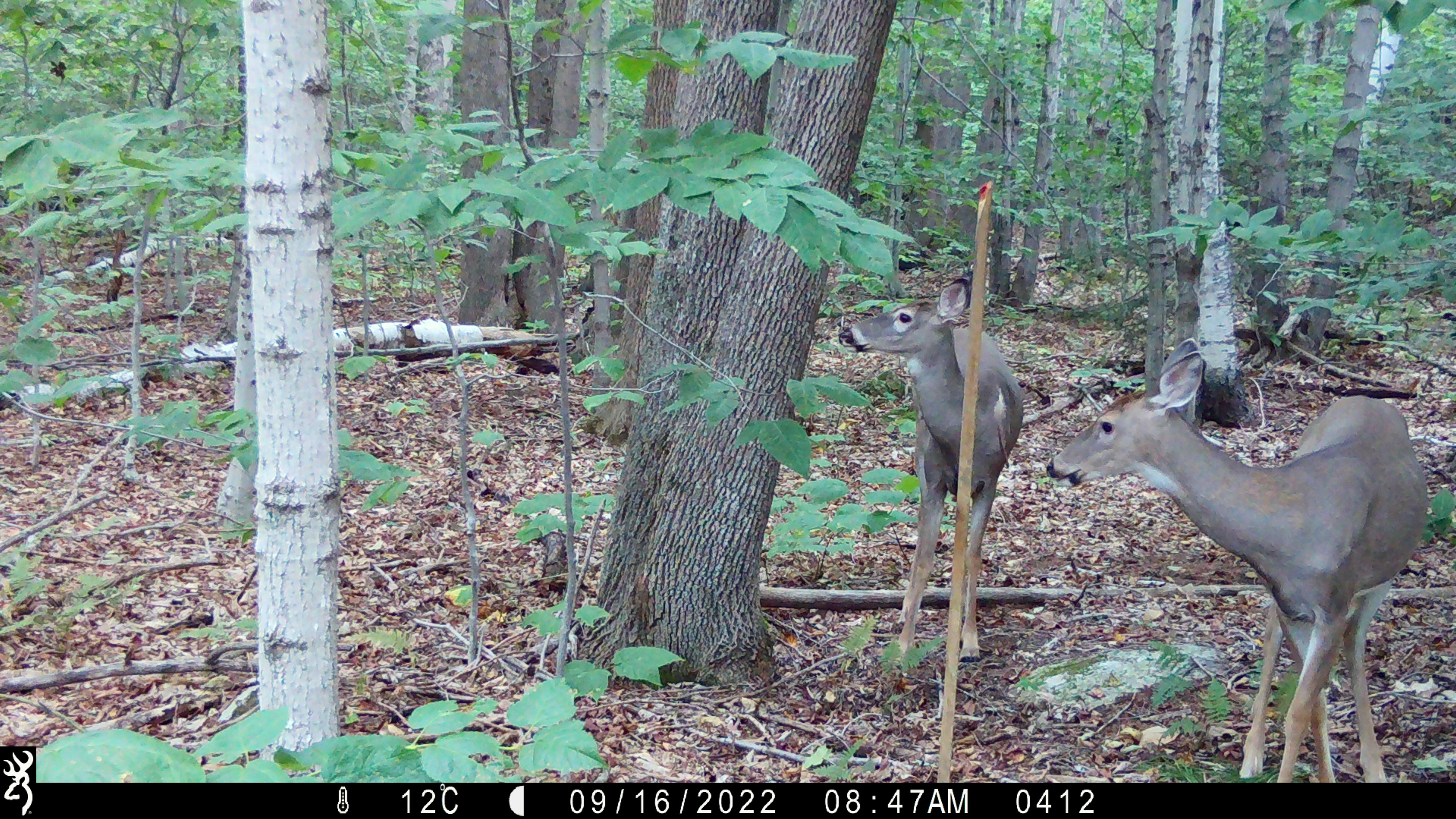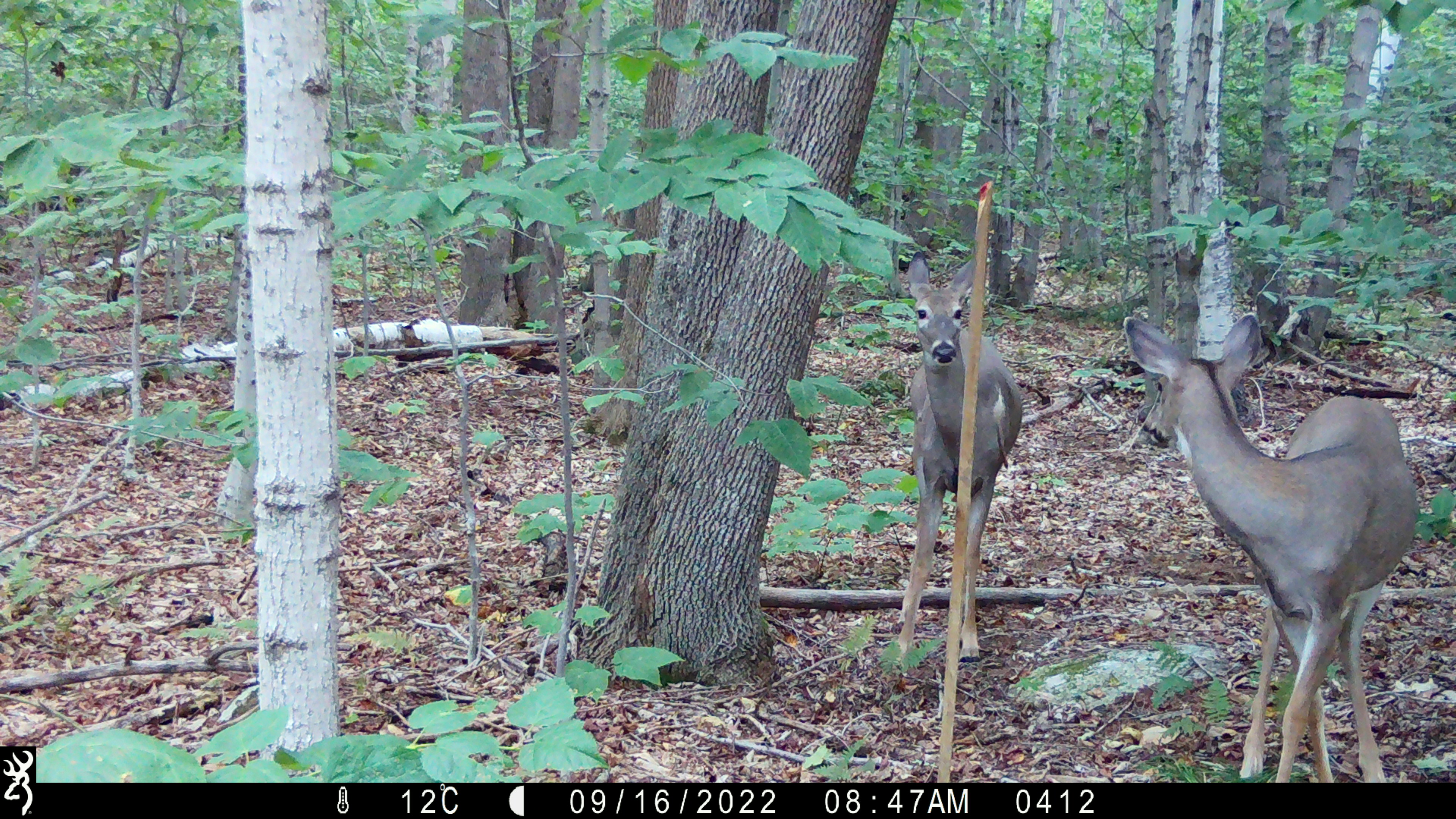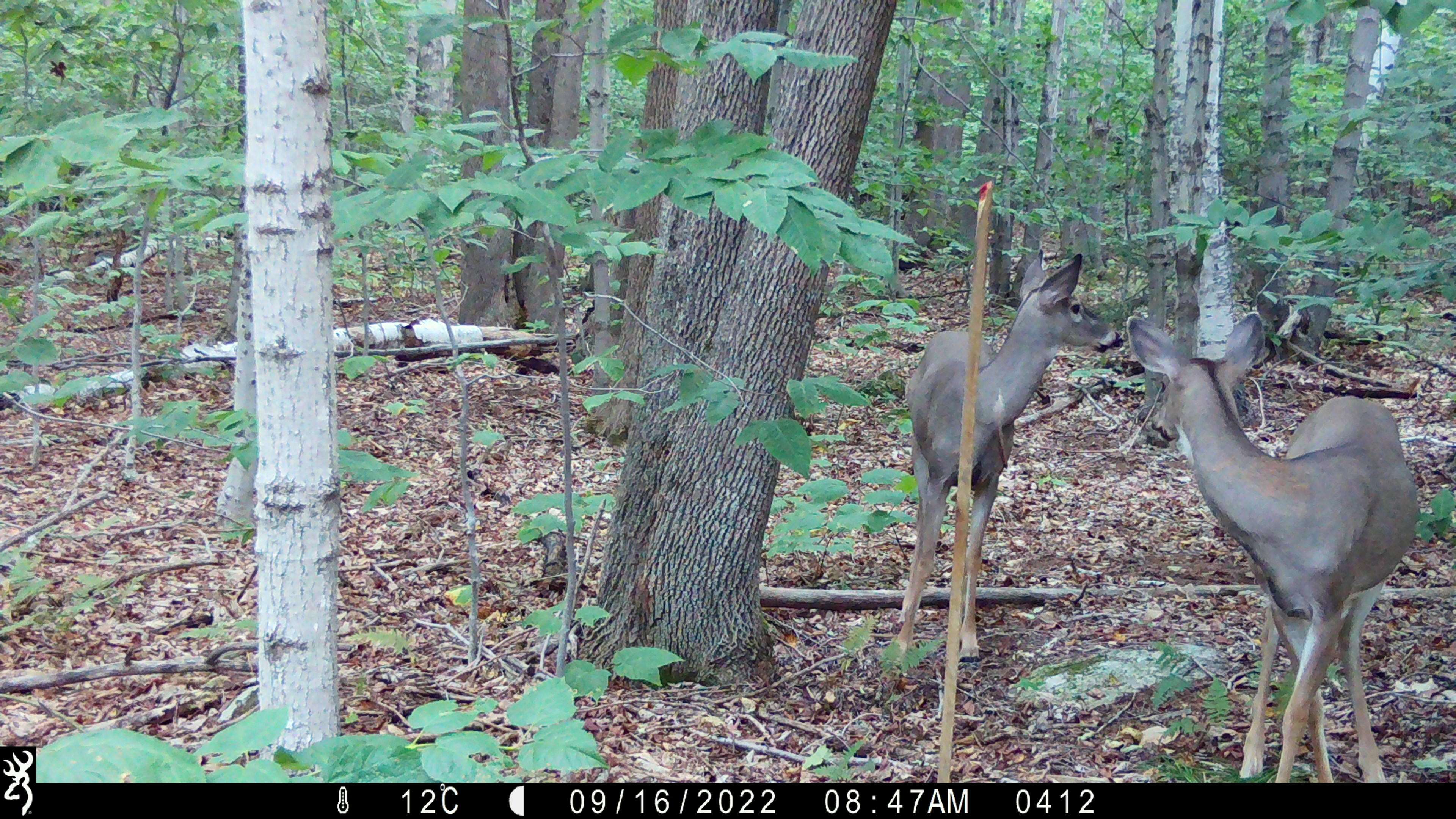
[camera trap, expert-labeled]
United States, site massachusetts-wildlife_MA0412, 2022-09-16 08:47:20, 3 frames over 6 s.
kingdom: Animalia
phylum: Chordata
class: Mammalia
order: Artiodactyla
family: Cervidae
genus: Odocoileus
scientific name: Odocoileus virginianus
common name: white-tailed deer